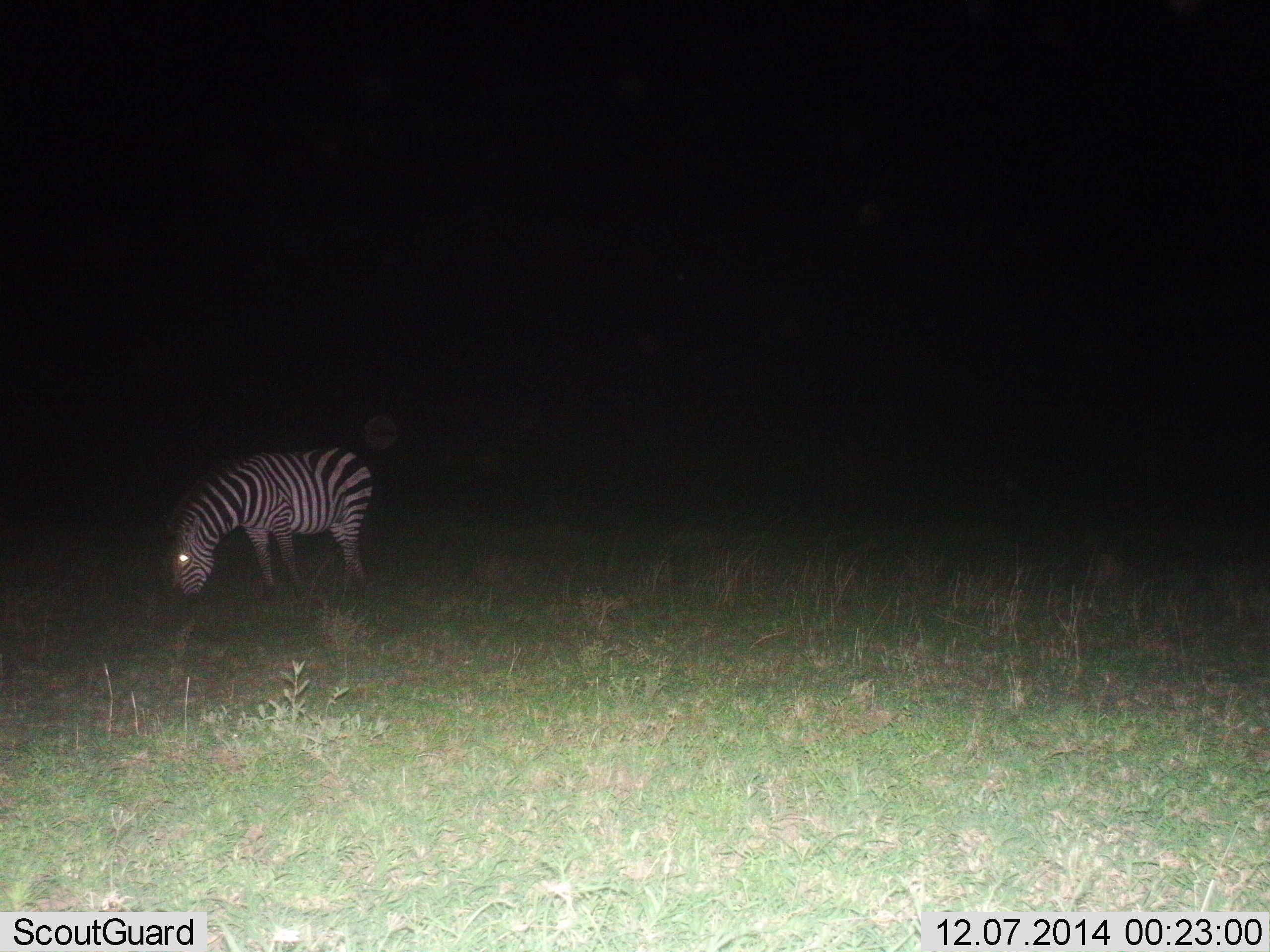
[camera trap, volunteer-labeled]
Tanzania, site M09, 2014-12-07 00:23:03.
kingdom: Animalia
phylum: Chordata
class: Mammalia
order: Perissodactyla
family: Equidae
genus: Equus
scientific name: Equus quagga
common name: plains zebra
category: zebra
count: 1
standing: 22%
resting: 0%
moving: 0%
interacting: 0%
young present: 0%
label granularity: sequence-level